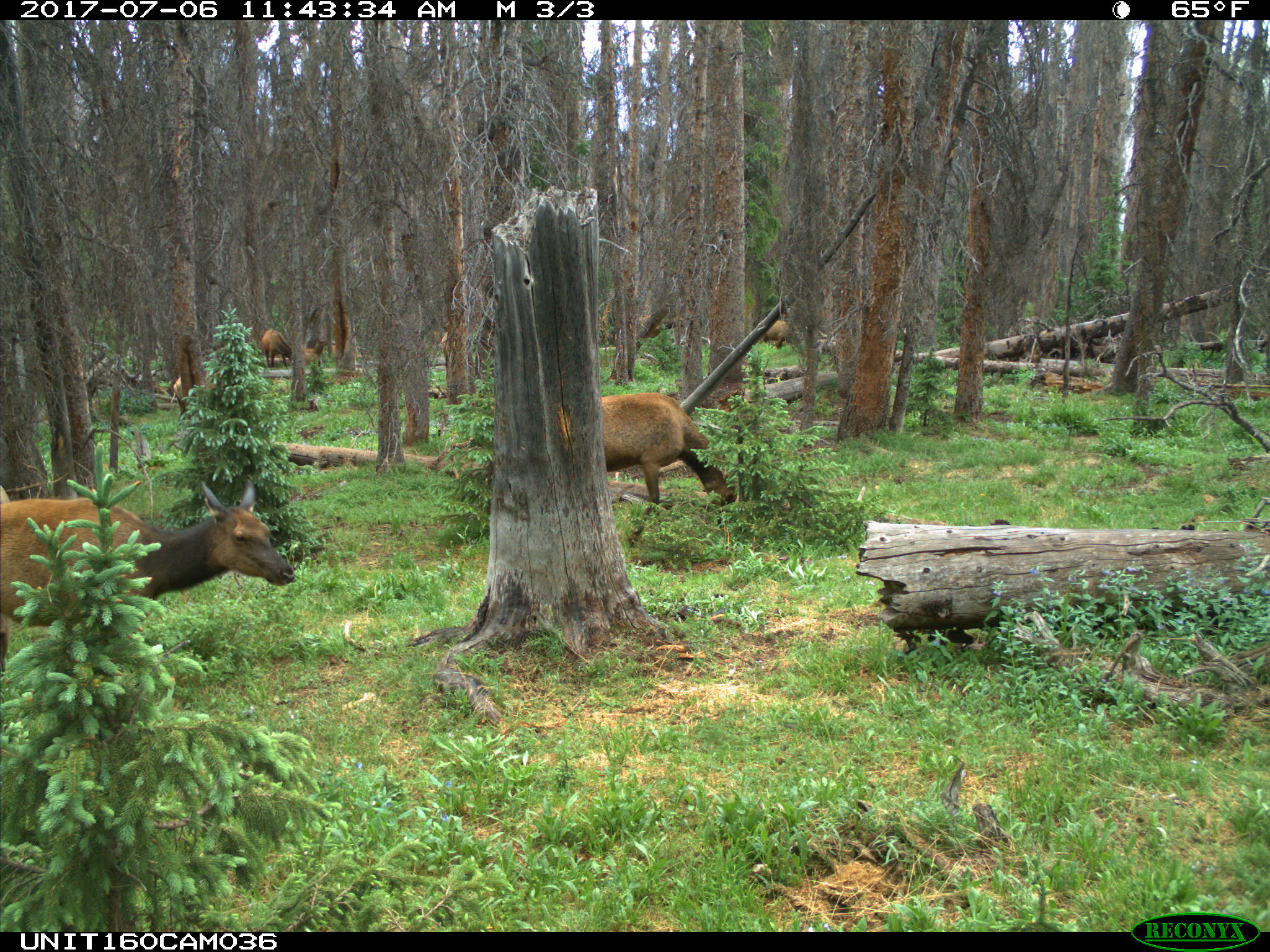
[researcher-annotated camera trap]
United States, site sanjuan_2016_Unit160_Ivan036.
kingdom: Animalia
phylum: Chordata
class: Mammalia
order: Artiodactyla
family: Cervidae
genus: Cervus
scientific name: Cervus elaphus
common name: red deer